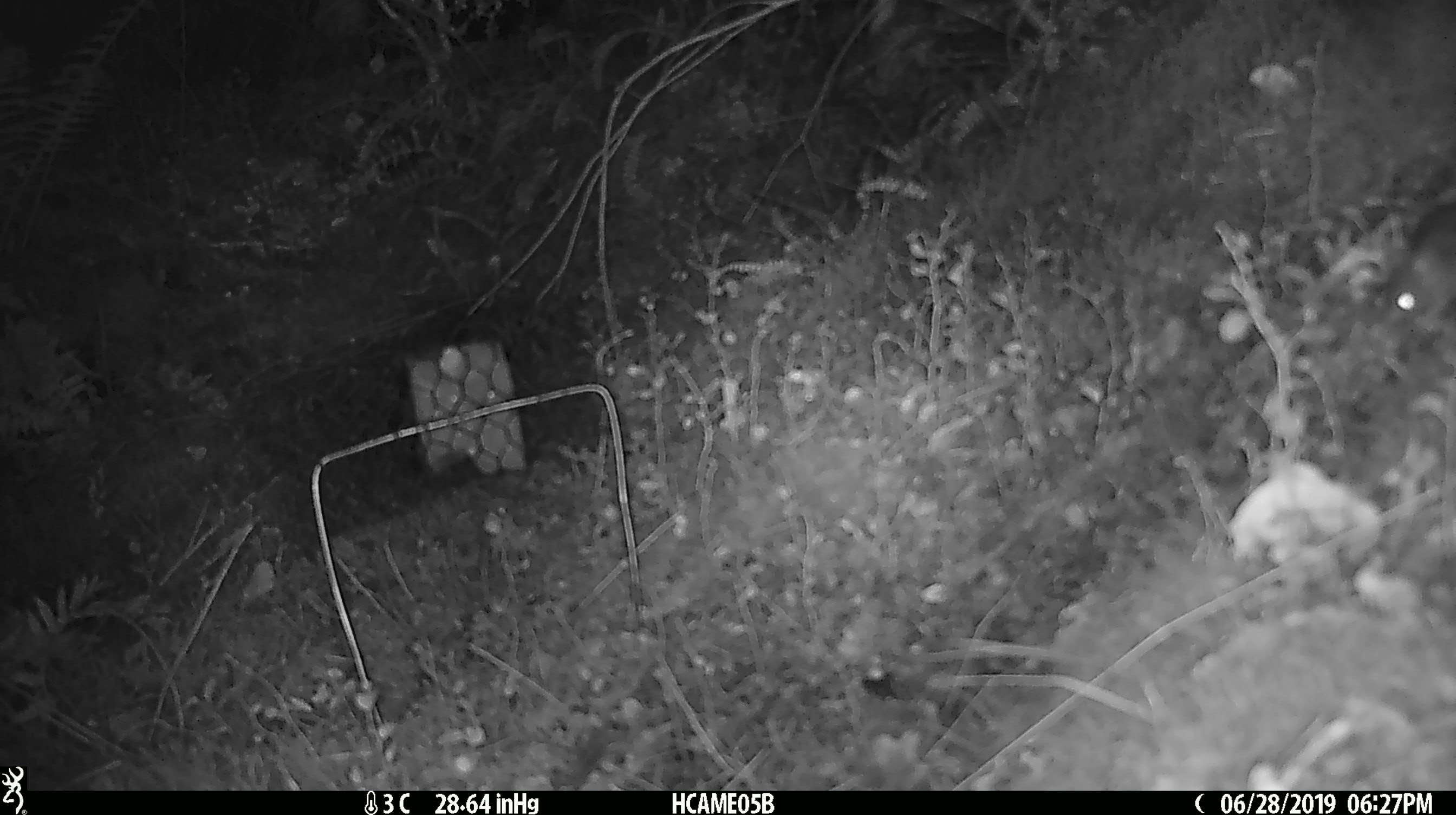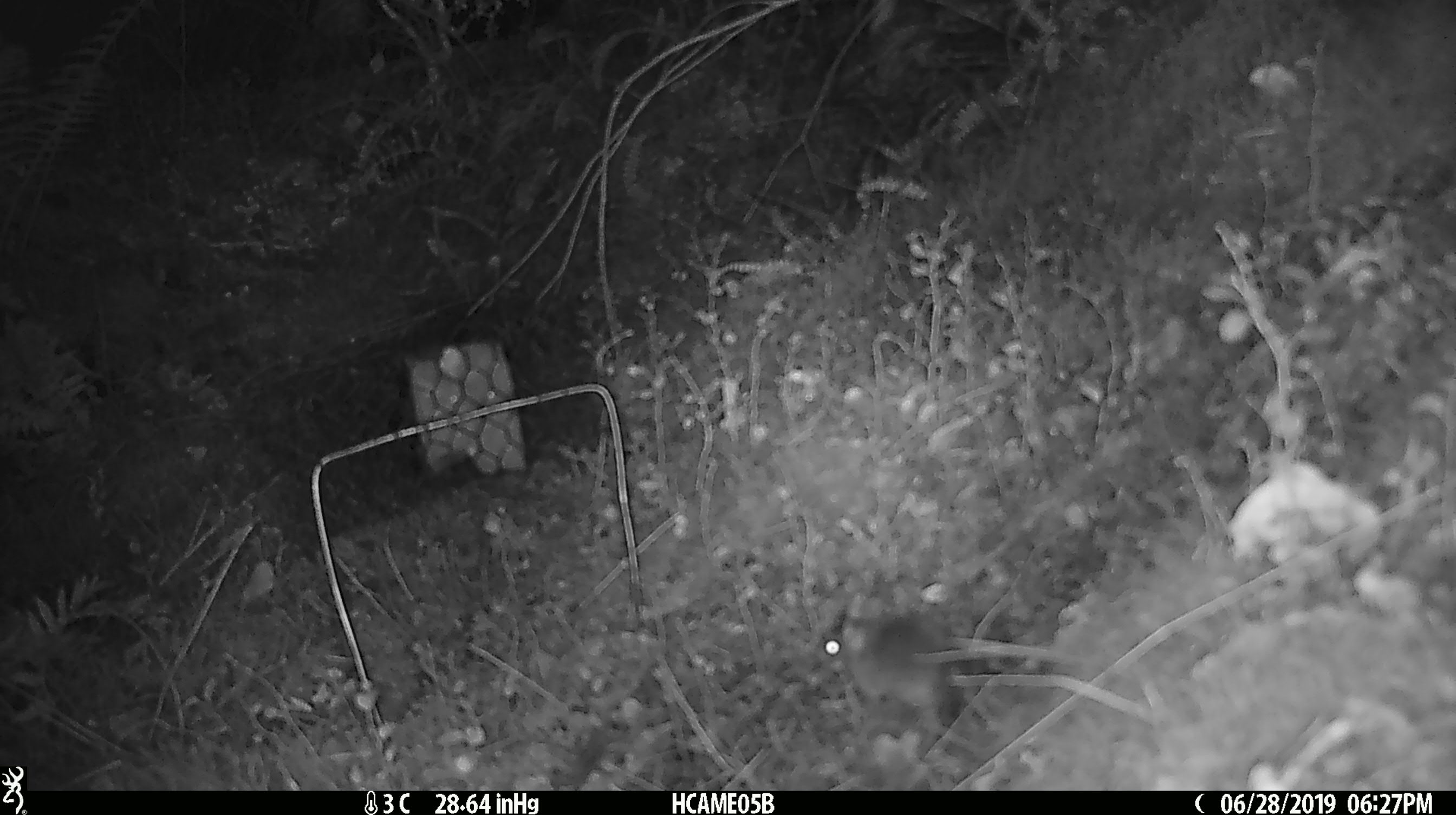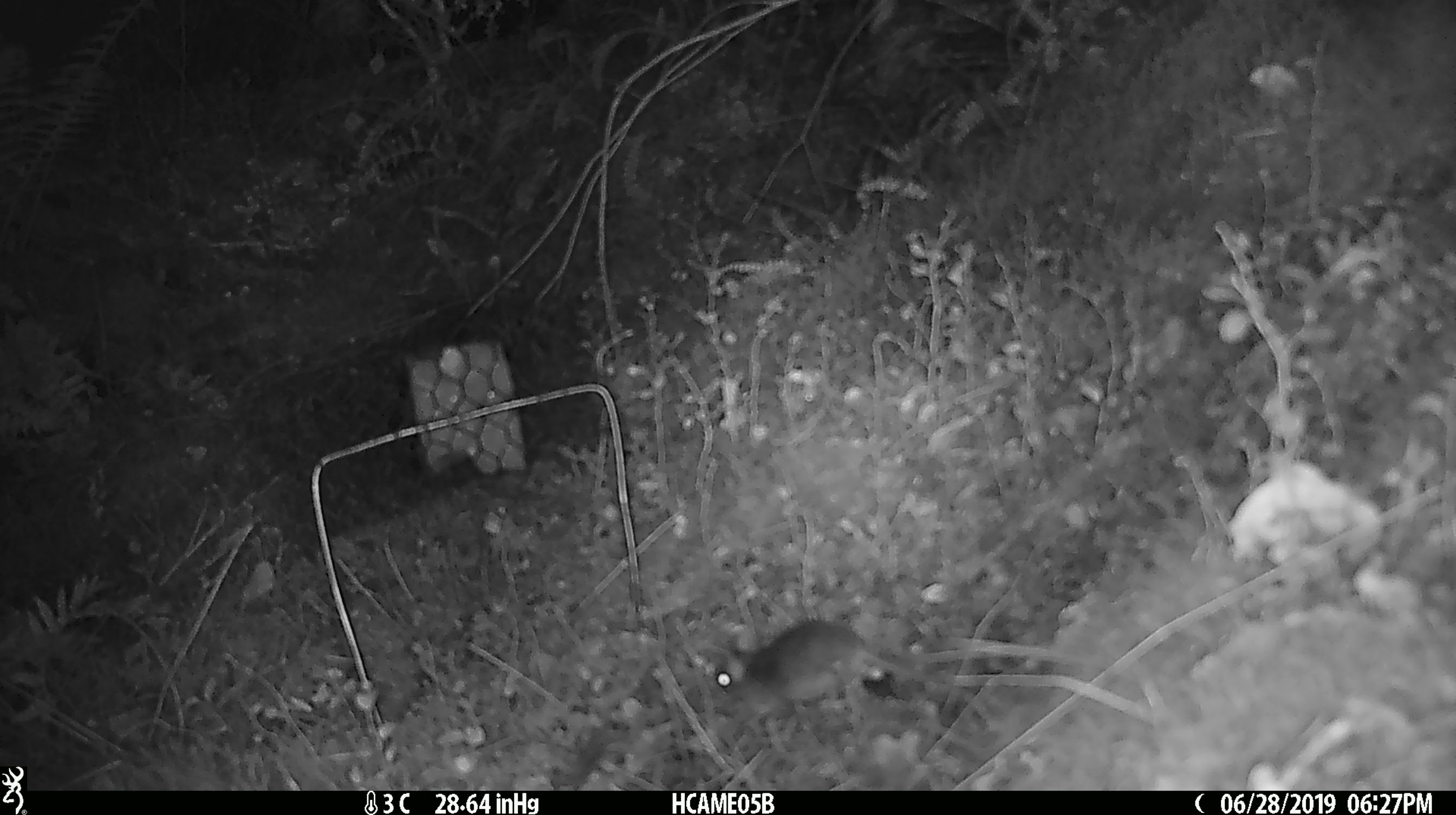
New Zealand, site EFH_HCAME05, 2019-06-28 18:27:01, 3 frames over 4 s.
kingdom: Animalia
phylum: Chordata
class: Mammalia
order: Rodentia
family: Muridae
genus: Mus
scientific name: Mus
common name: mouse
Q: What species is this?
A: Mouse (Mus).